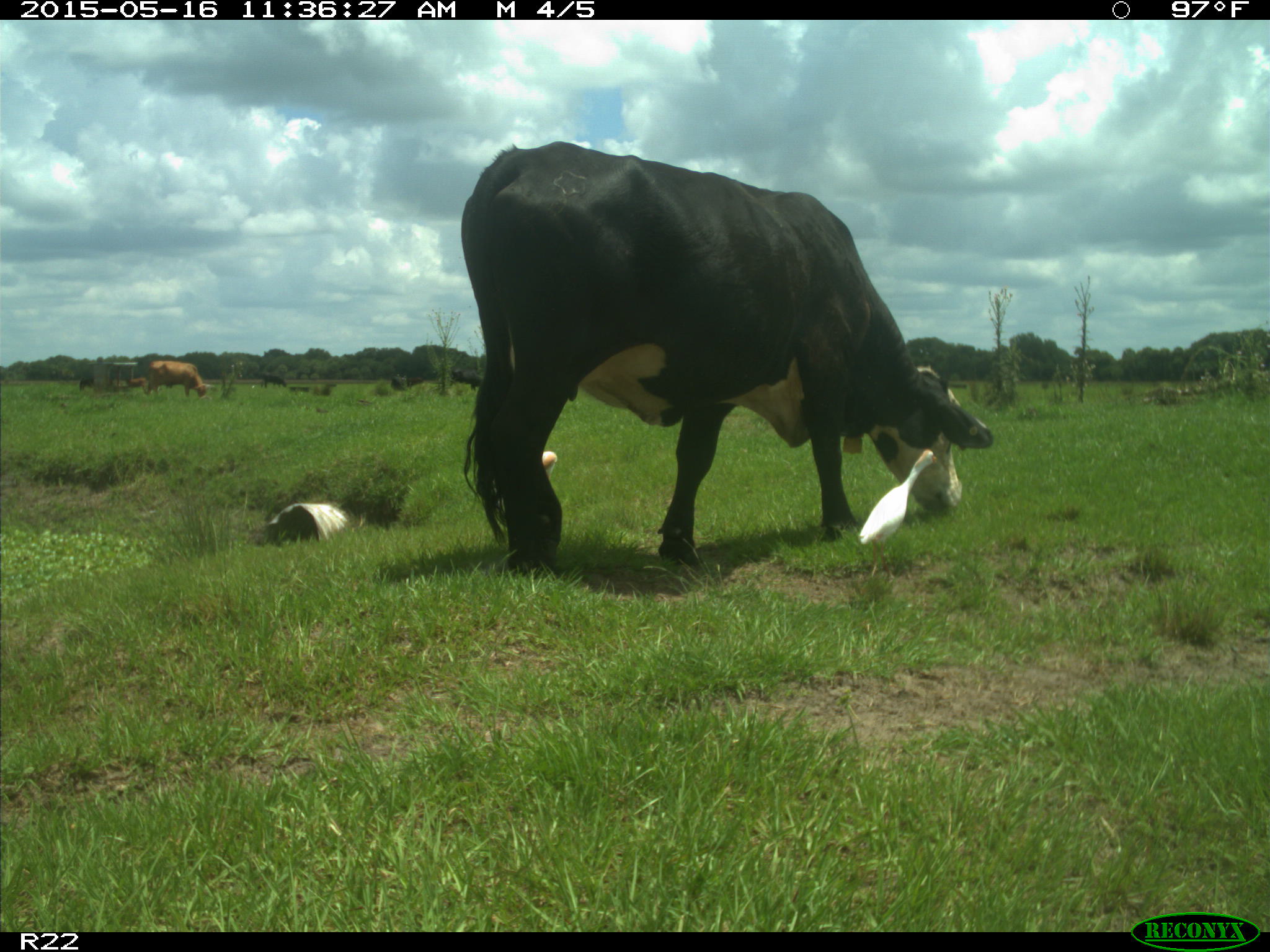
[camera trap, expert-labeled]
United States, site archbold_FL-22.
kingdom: Animalia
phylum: Chordata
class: Mammalia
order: Artiodactyla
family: Bovidae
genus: Bos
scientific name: Bos taurus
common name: domestic cow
Bos taurus (domestic cow).